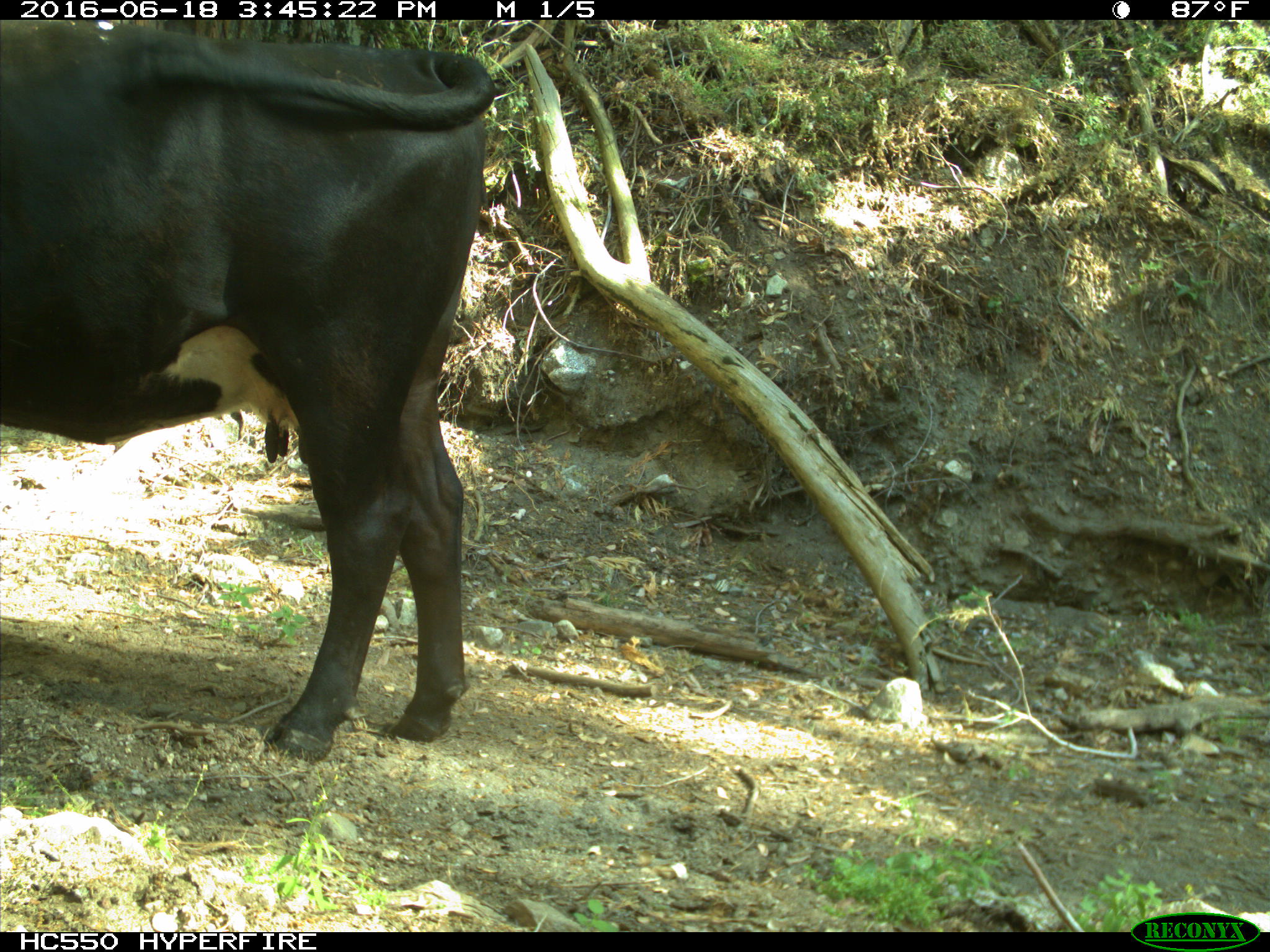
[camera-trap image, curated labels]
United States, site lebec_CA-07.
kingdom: Animalia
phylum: Chordata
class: Mammalia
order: Artiodactyla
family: Bovidae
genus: Bos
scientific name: Bos taurus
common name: domestic cow